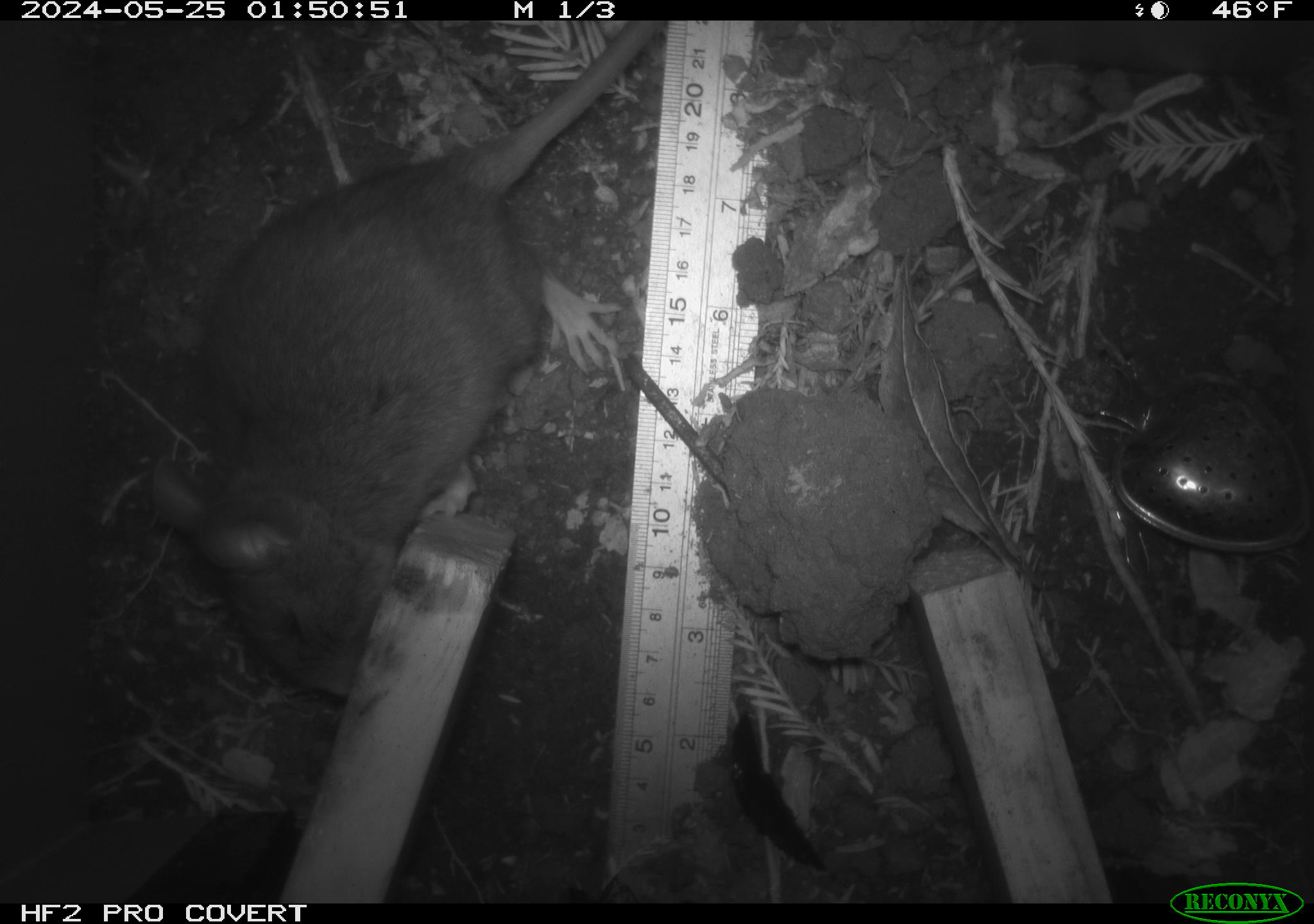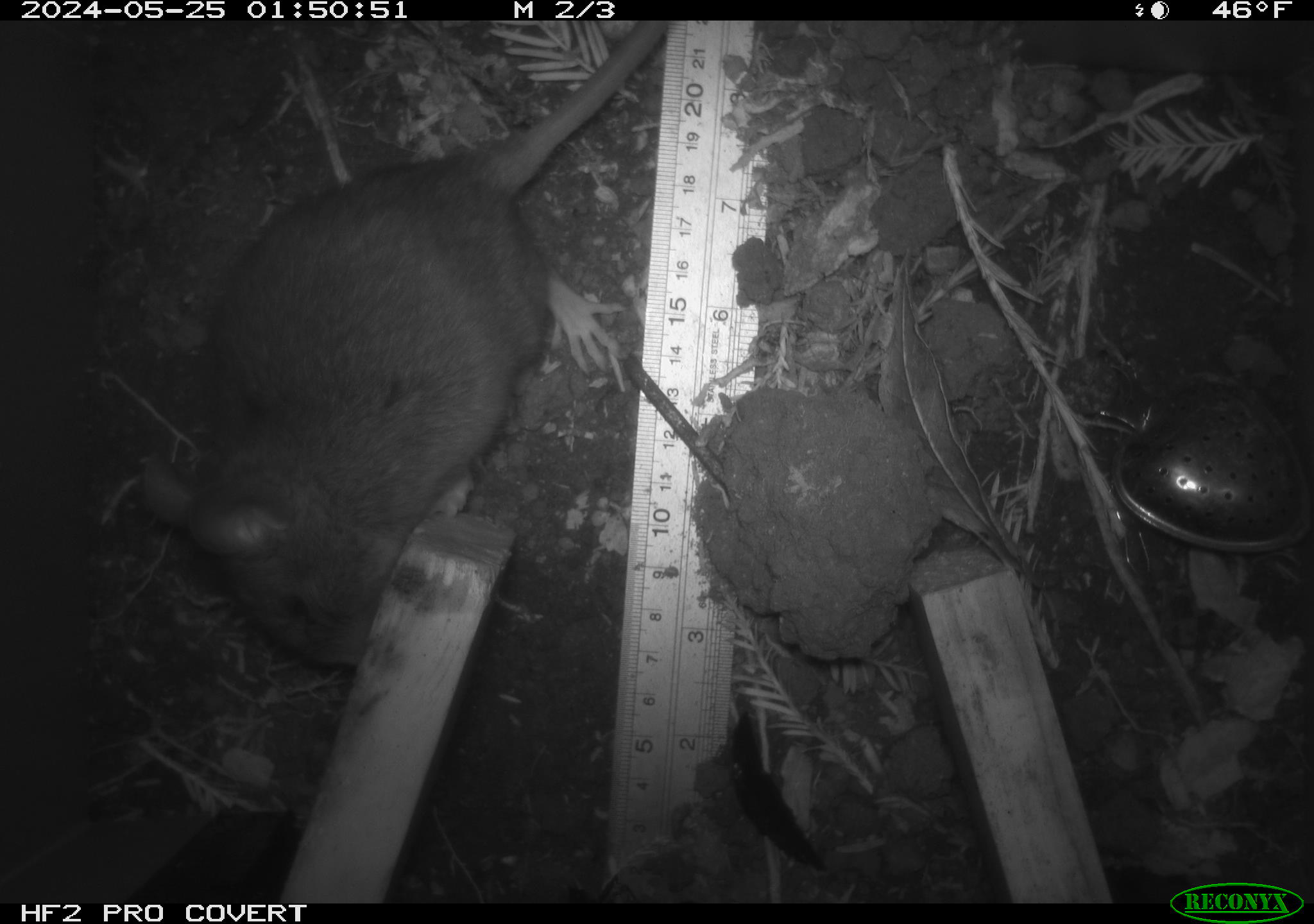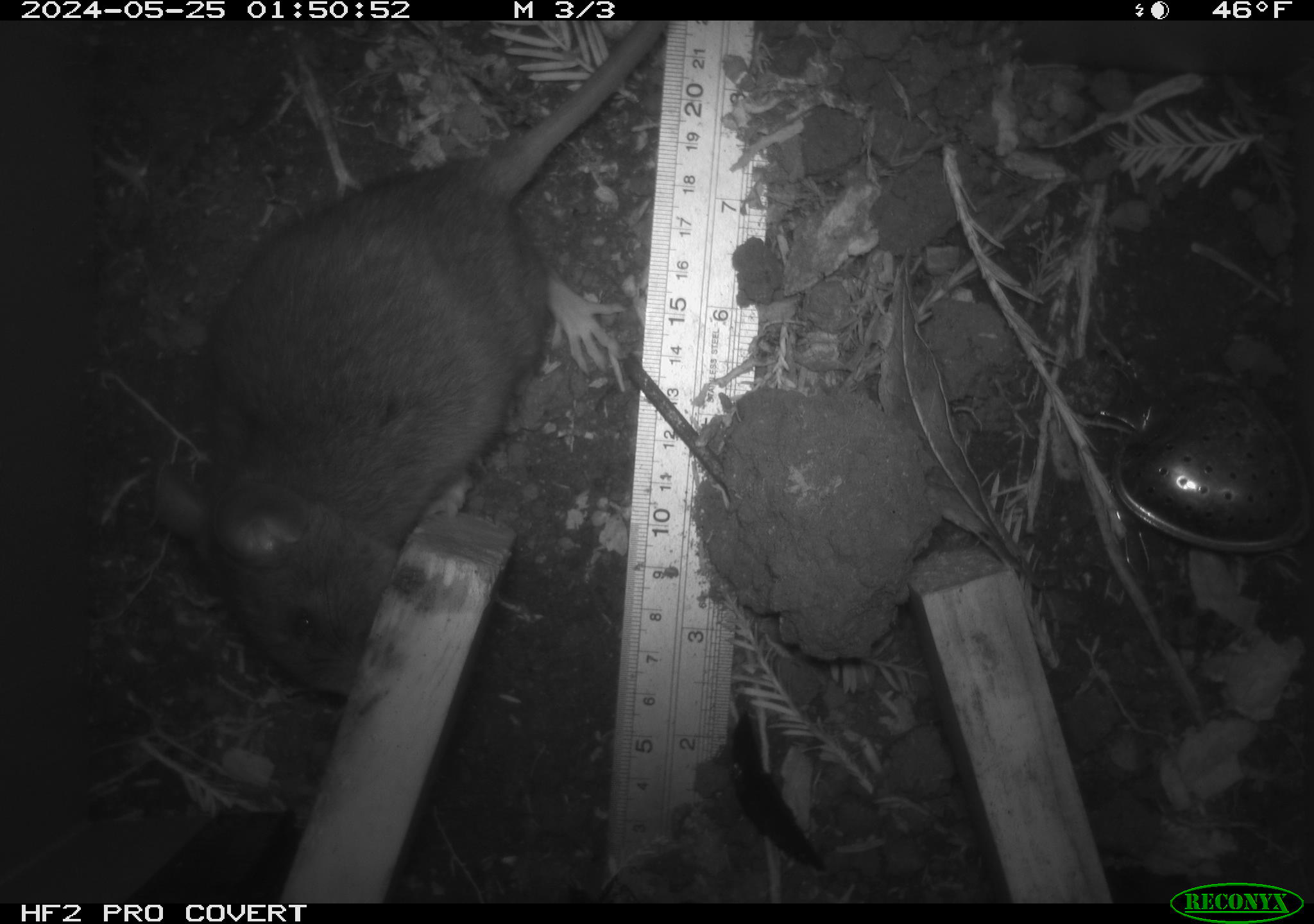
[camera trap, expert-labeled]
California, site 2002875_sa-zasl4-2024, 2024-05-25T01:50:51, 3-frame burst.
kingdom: Animalia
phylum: Chordata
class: Mammalia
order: Rodentia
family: Cricetidae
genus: Neotoma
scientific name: Neotoma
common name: pack rat or woodrat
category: neotoma species